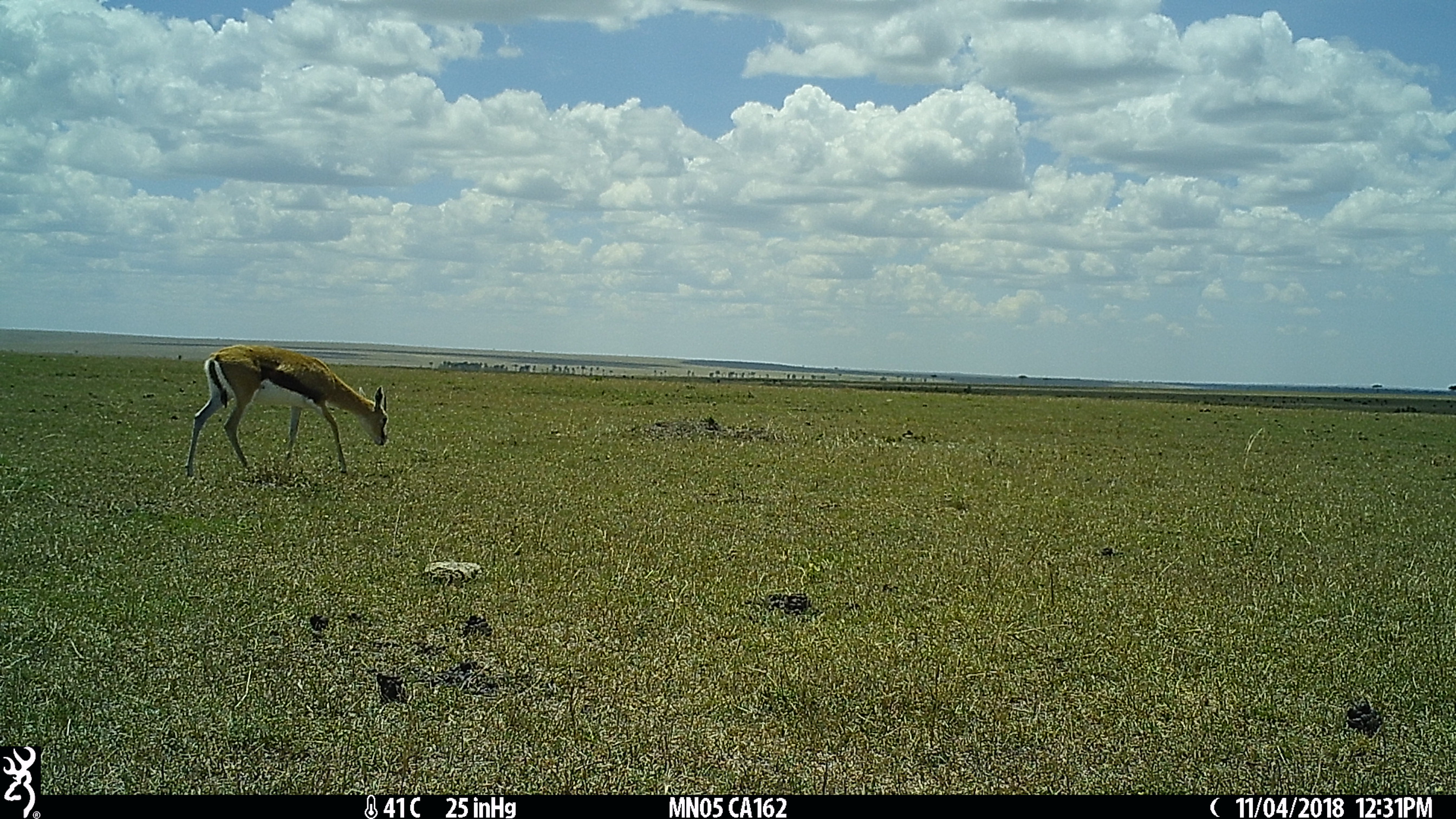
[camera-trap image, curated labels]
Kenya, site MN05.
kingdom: Animalia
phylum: Chordata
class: Mammalia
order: Artiodactyla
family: Bovidae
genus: Eudorcas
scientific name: Eudorcas thomsonii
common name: thomon's gazelle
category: gazelle thomsons